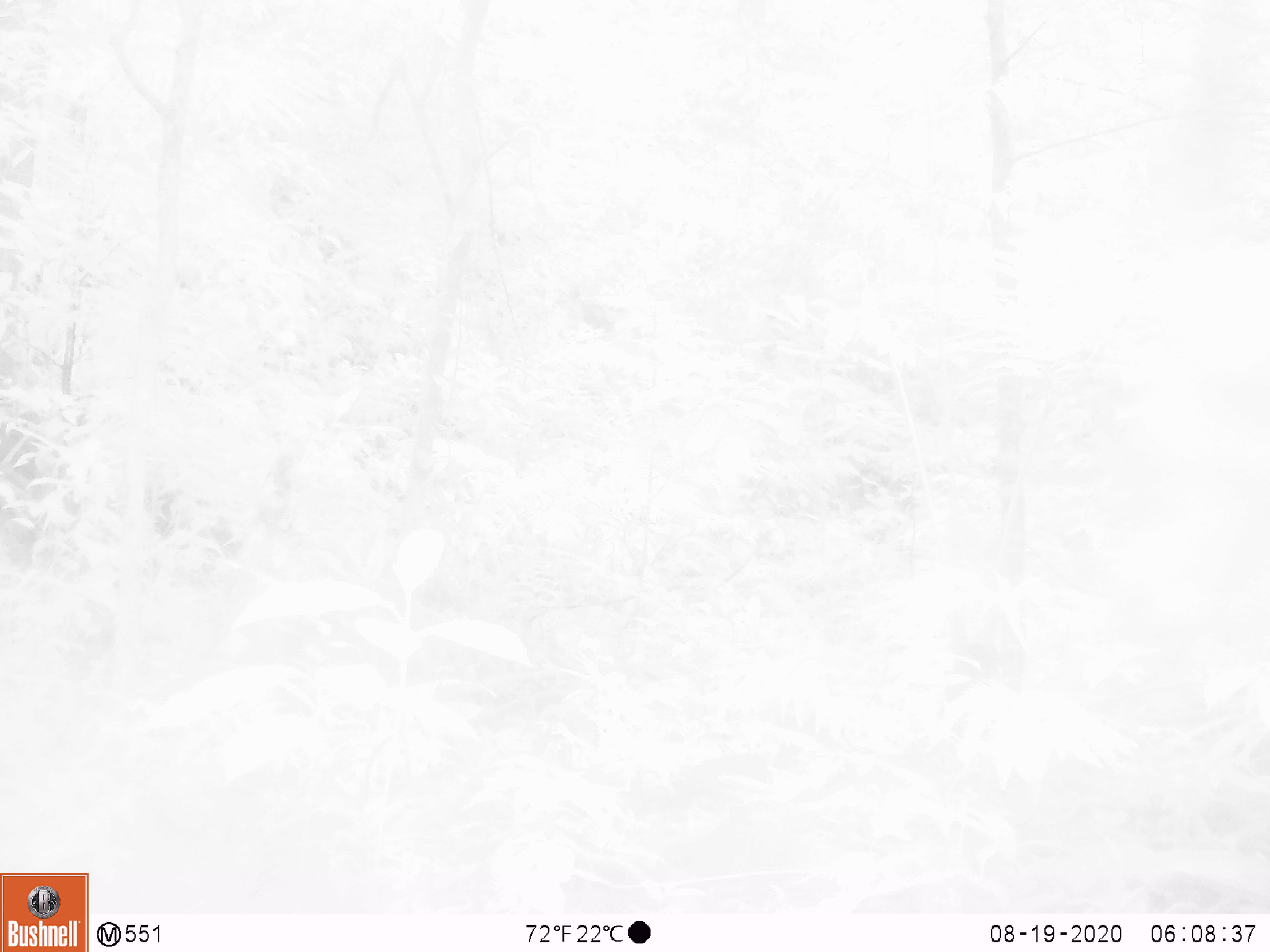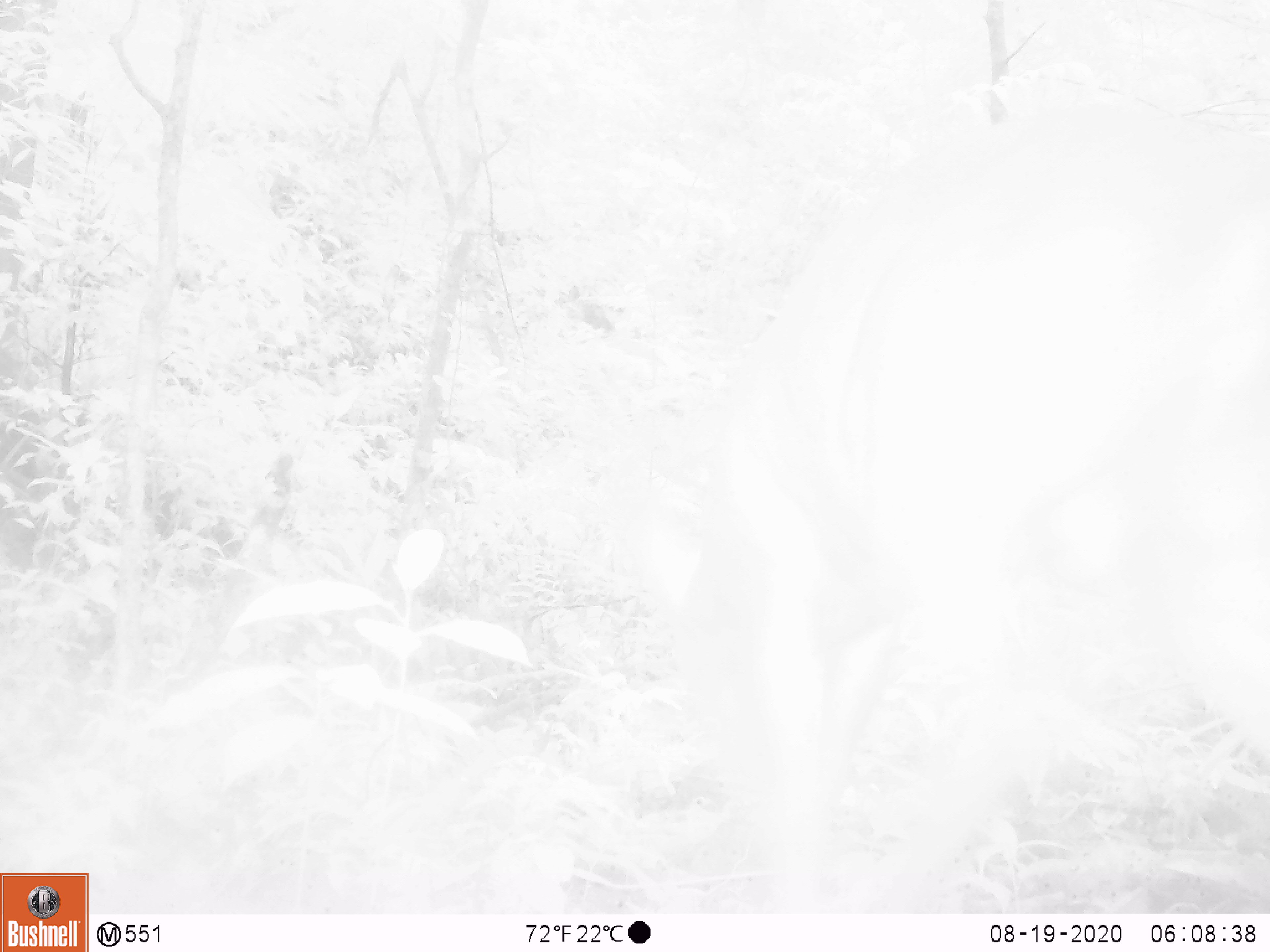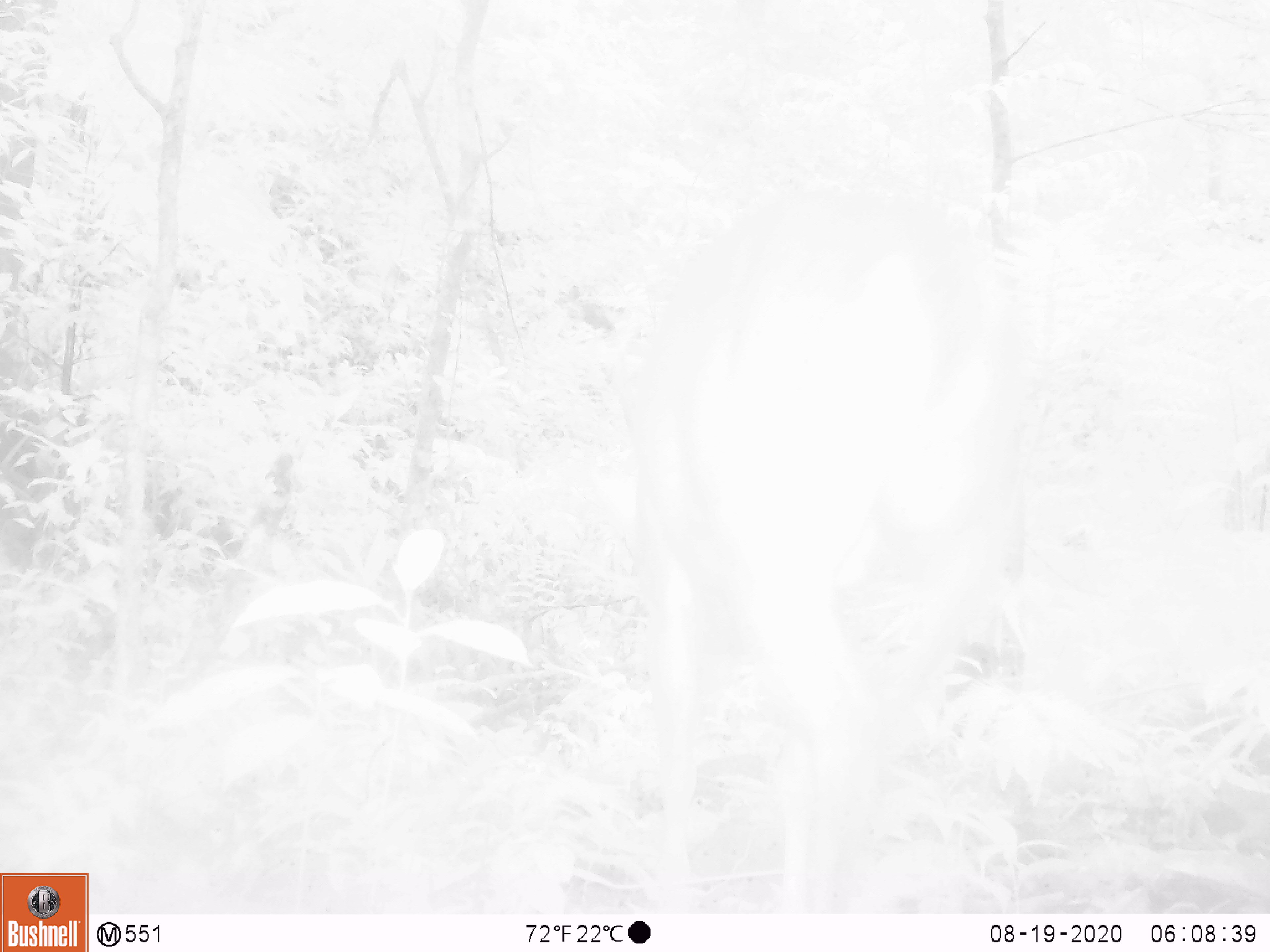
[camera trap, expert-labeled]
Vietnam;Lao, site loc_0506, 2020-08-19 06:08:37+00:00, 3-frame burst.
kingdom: Animalia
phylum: Chordata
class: Mammalia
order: Artiodactyla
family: Cervidae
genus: Muntiacus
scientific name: Muntiacus vuquangensis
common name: large-antlered muntjac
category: large antlered muntjac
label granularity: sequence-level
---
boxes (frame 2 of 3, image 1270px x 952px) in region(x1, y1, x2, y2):
large antlered muntjac: region(672, 97, 1270, 910)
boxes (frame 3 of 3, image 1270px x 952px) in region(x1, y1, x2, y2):
large antlered muntjac: region(612, 179, 1011, 914)